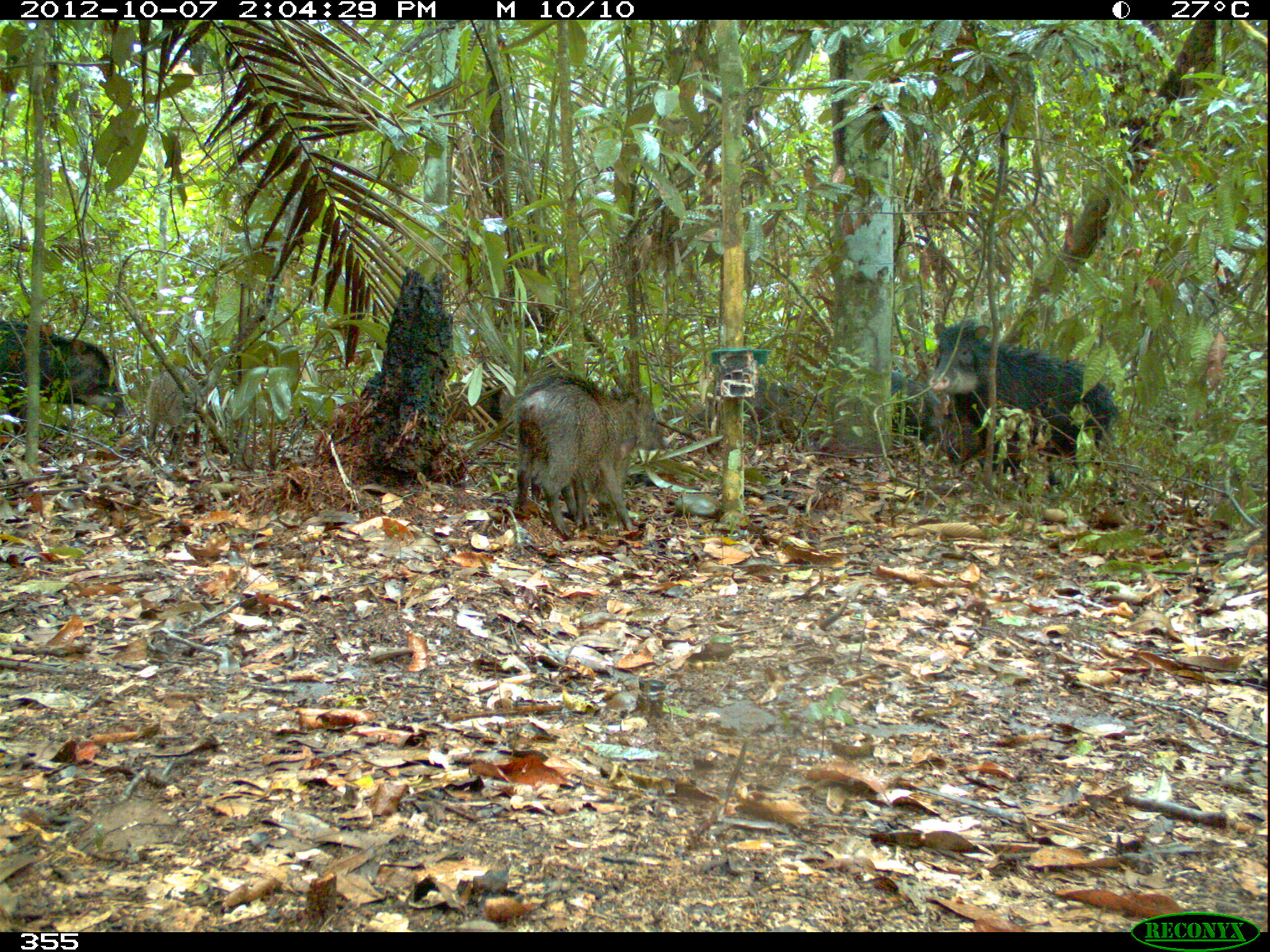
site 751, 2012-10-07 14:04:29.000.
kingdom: Animalia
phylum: Chordata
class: Mammalia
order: Artiodactyla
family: Tayassuidae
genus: Tayassu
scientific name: Tayassu pecari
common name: white-lipped peccary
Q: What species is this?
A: Tayassu pecari (white-lipped peccary).